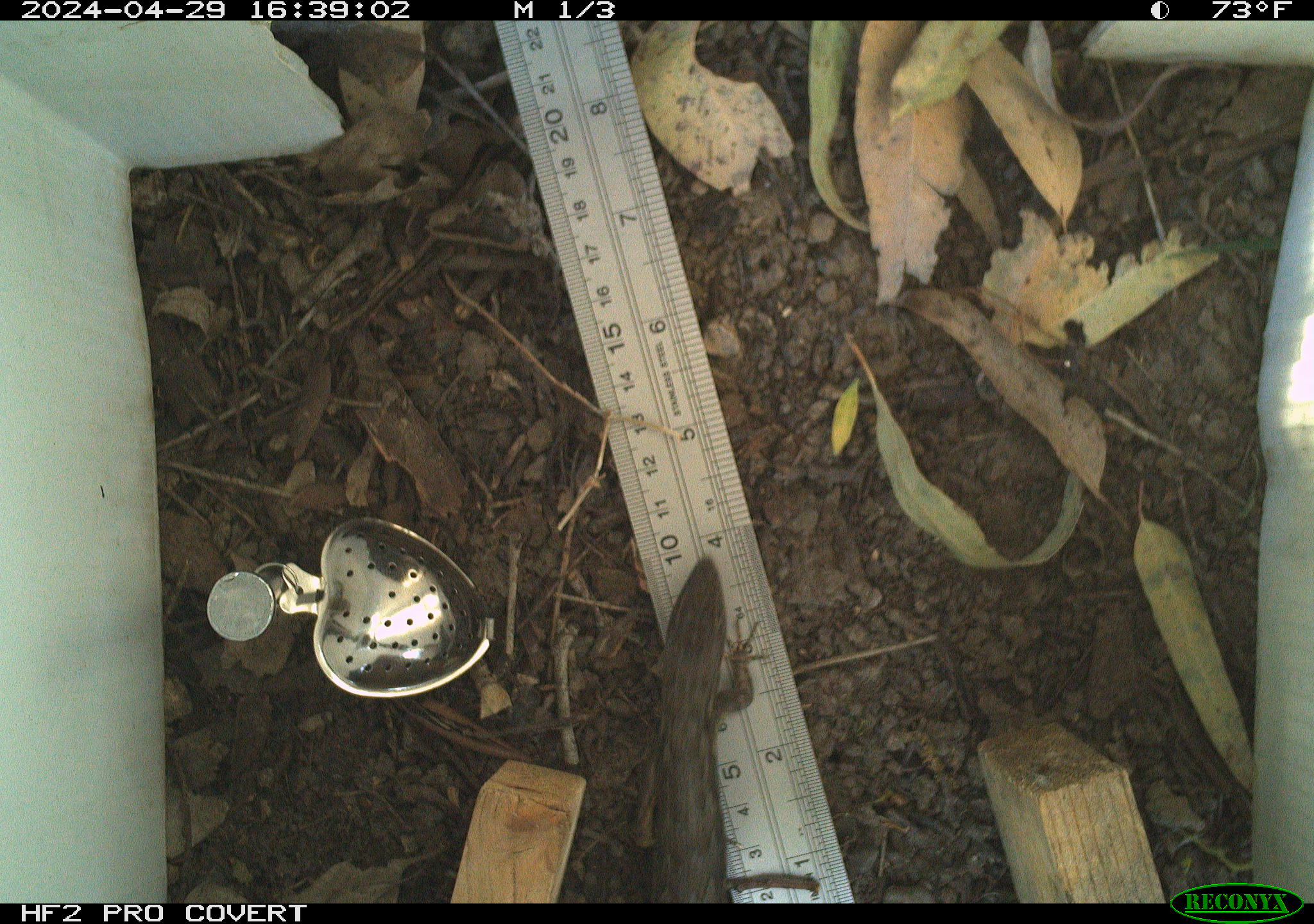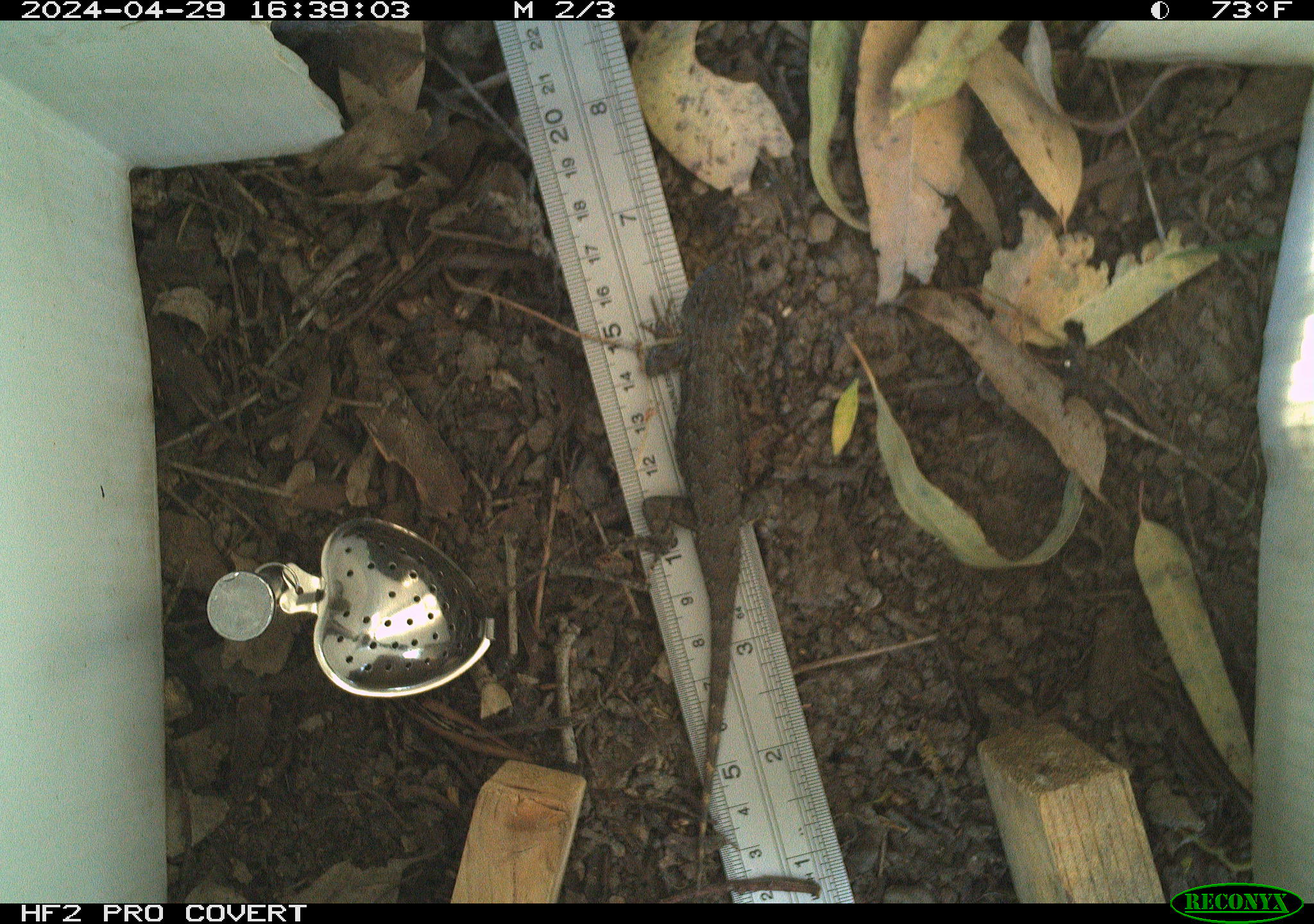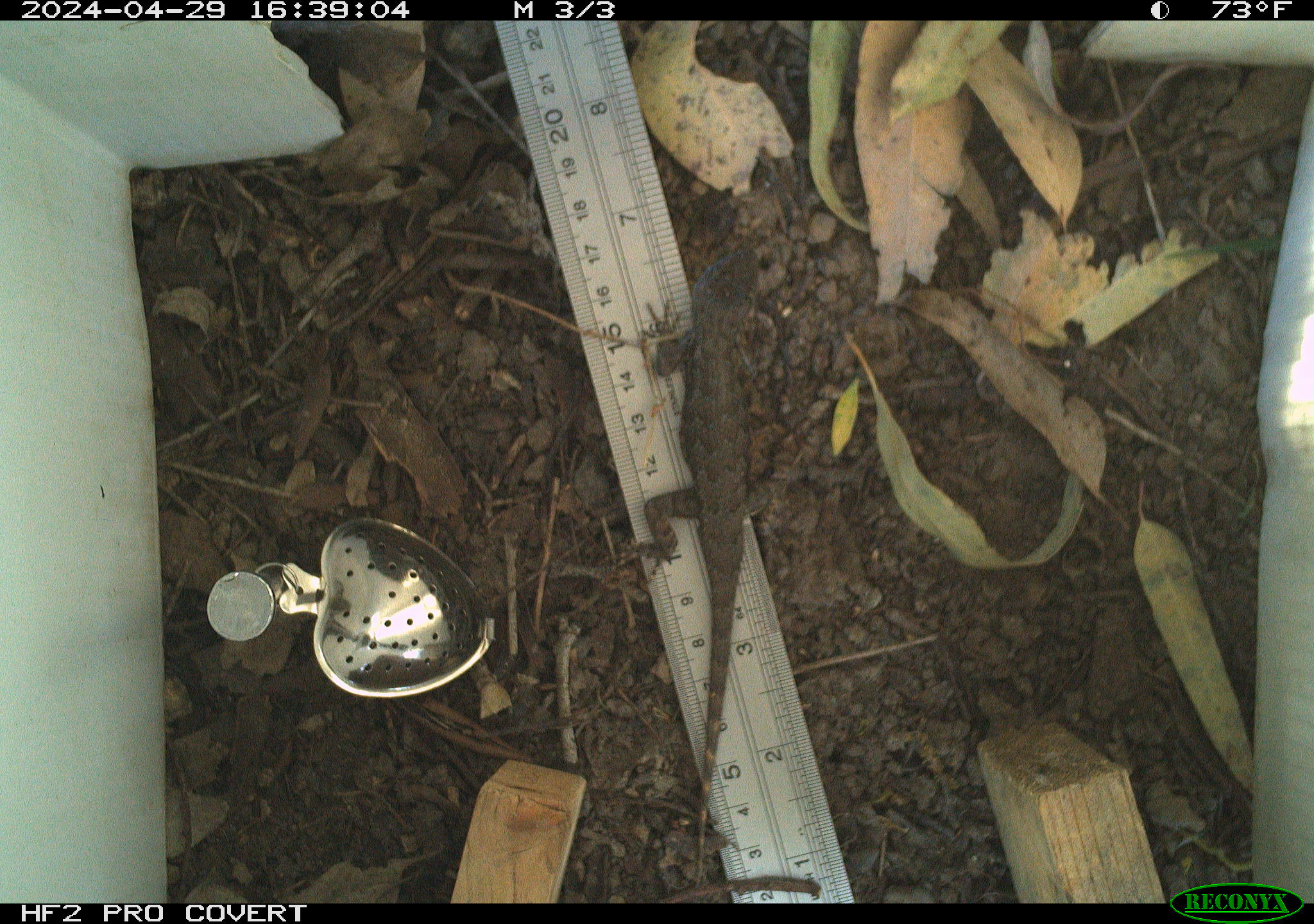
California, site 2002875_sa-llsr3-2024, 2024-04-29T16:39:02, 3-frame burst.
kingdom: Animalia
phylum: Chordata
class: Reptilia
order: Squamata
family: Phrynosomatidae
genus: Sceloporus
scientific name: Sceloporus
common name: spiny lizards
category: sceloporus species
Sceloporus species (spiny lizards) (Sceloporus).